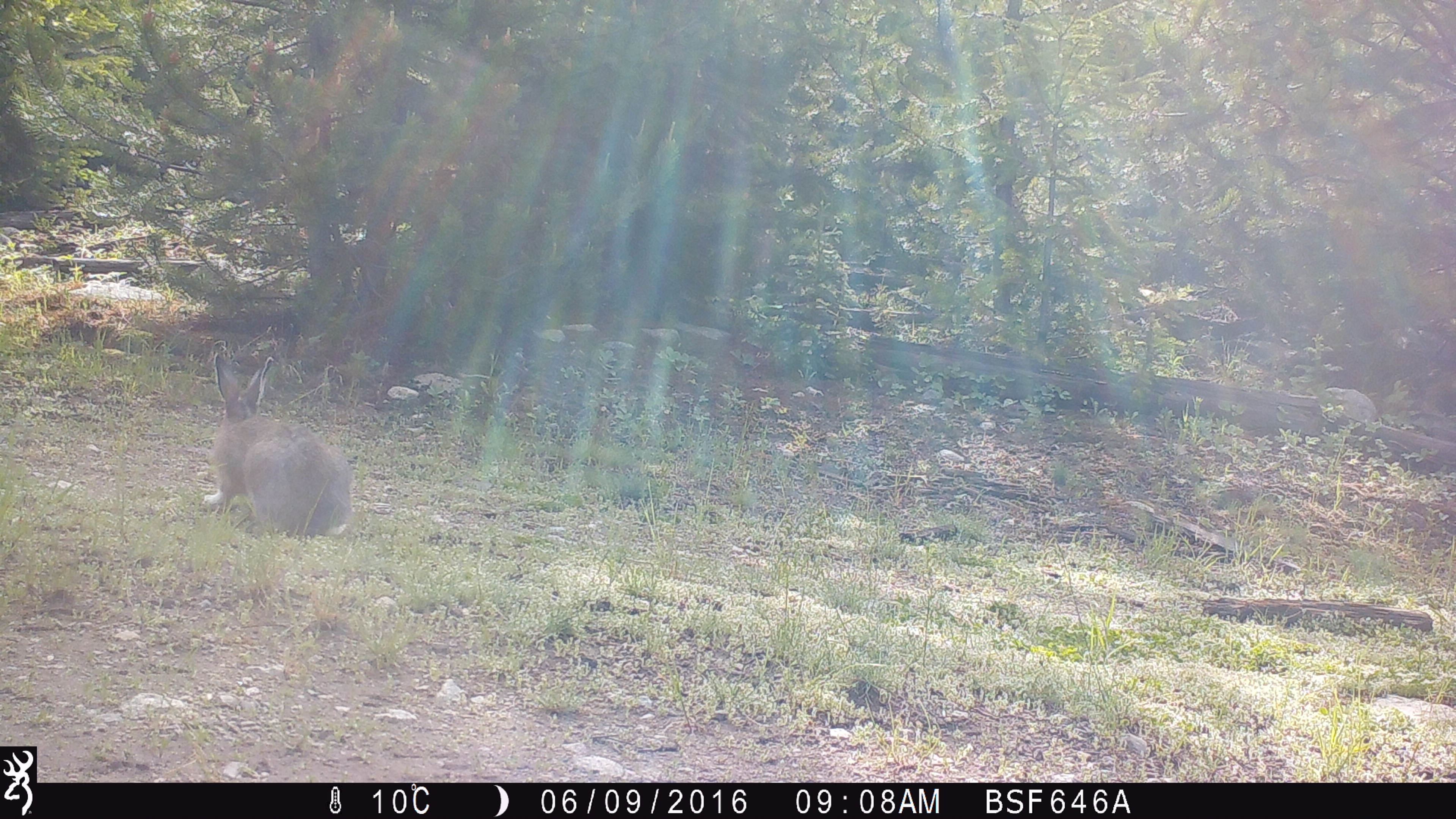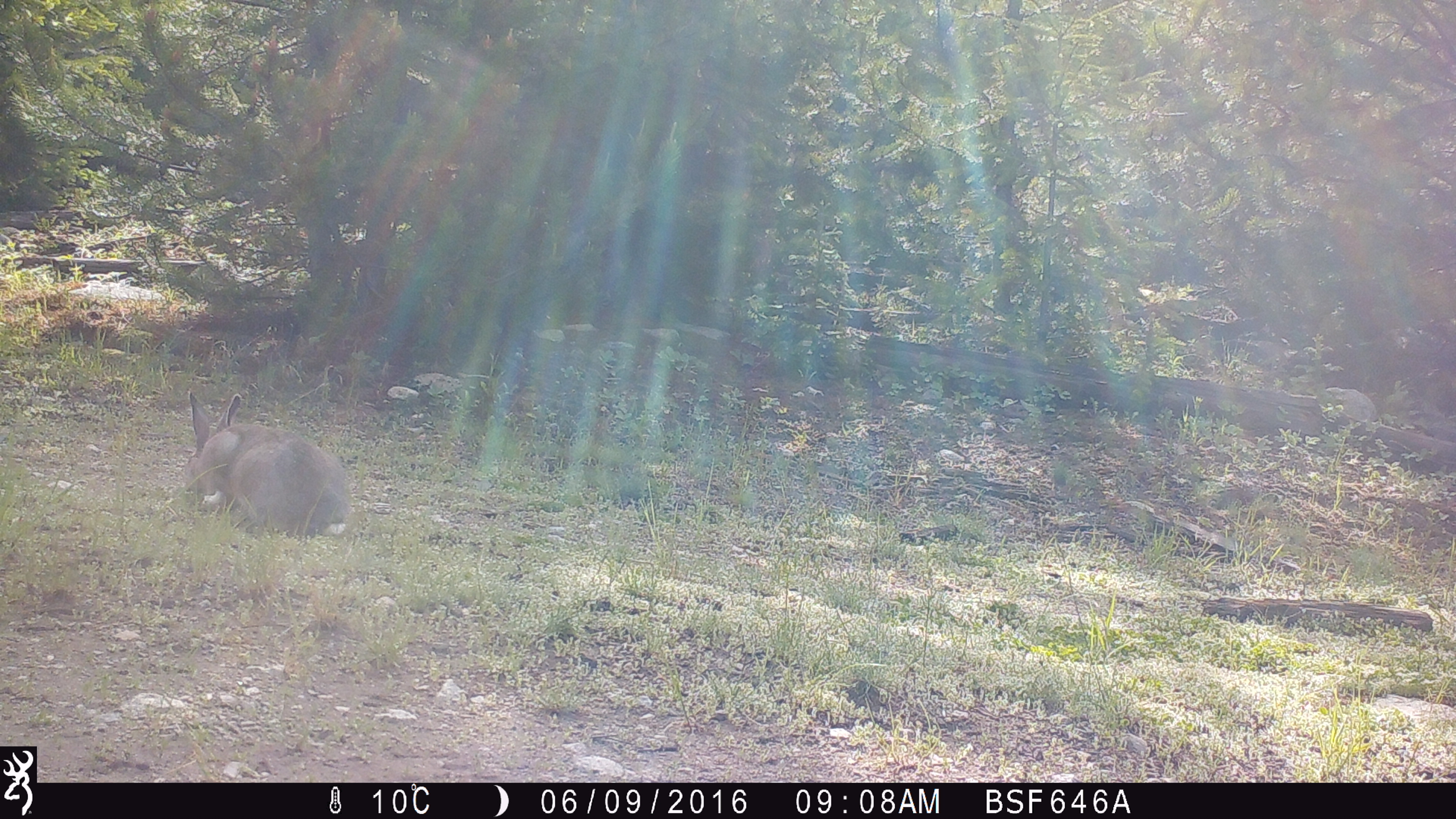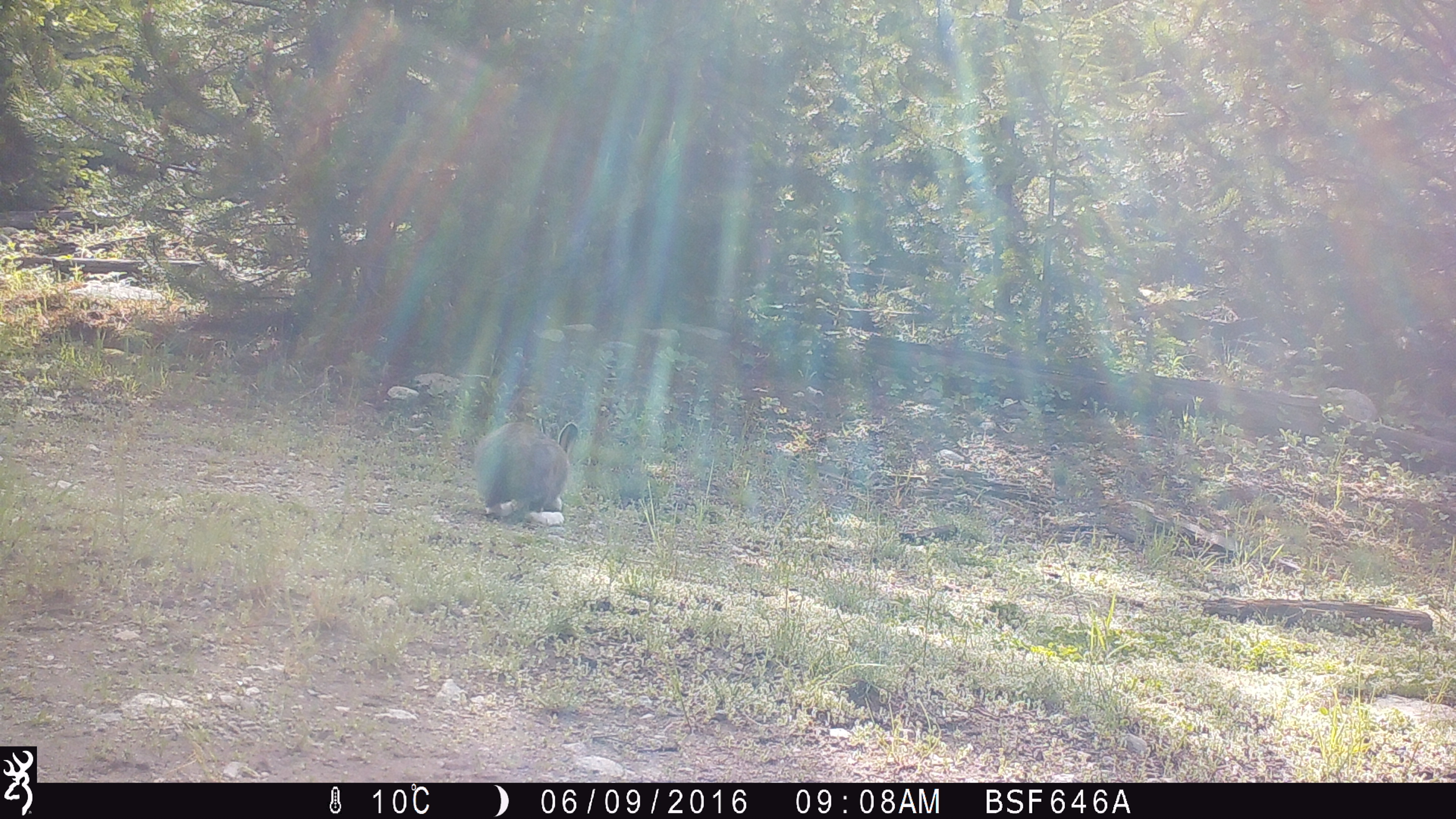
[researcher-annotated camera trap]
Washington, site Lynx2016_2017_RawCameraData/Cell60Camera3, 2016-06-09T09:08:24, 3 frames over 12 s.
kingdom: Animalia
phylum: Chordata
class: Mammalia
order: Lagomorpha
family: Leporidae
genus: Lepus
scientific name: Lepus americanus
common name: snowshoe hare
Lepus americanus (snowshoe hare). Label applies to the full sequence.